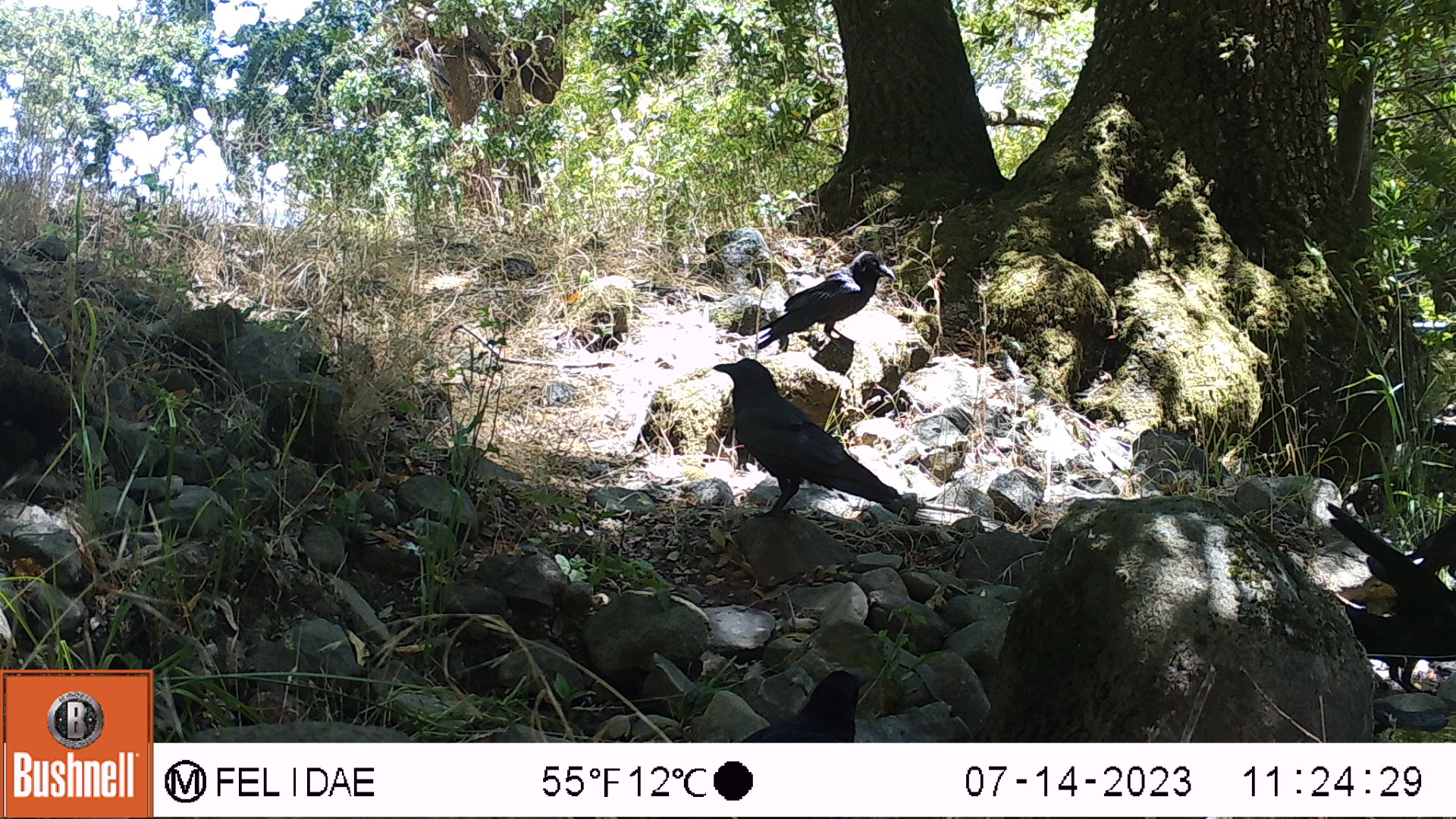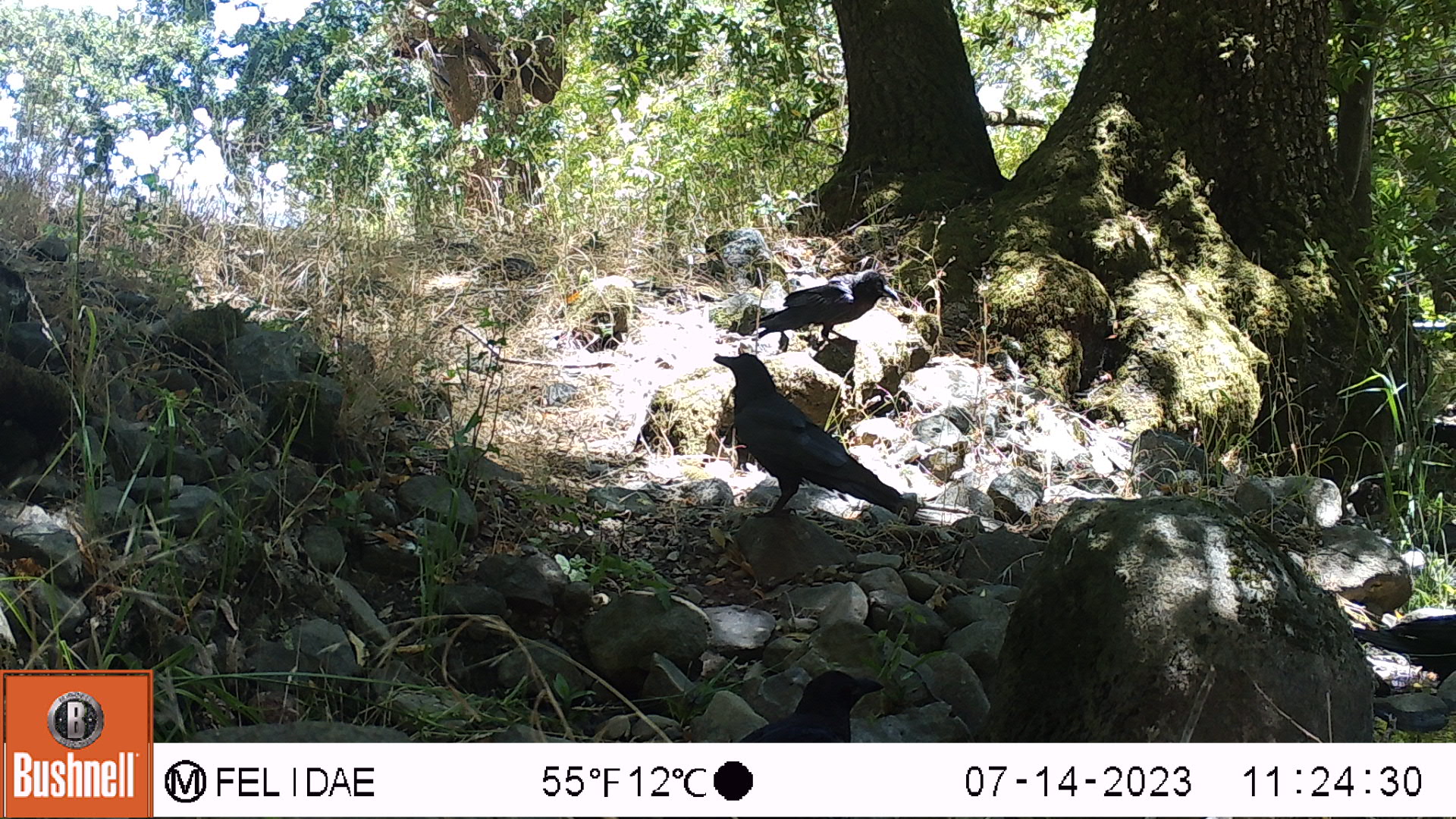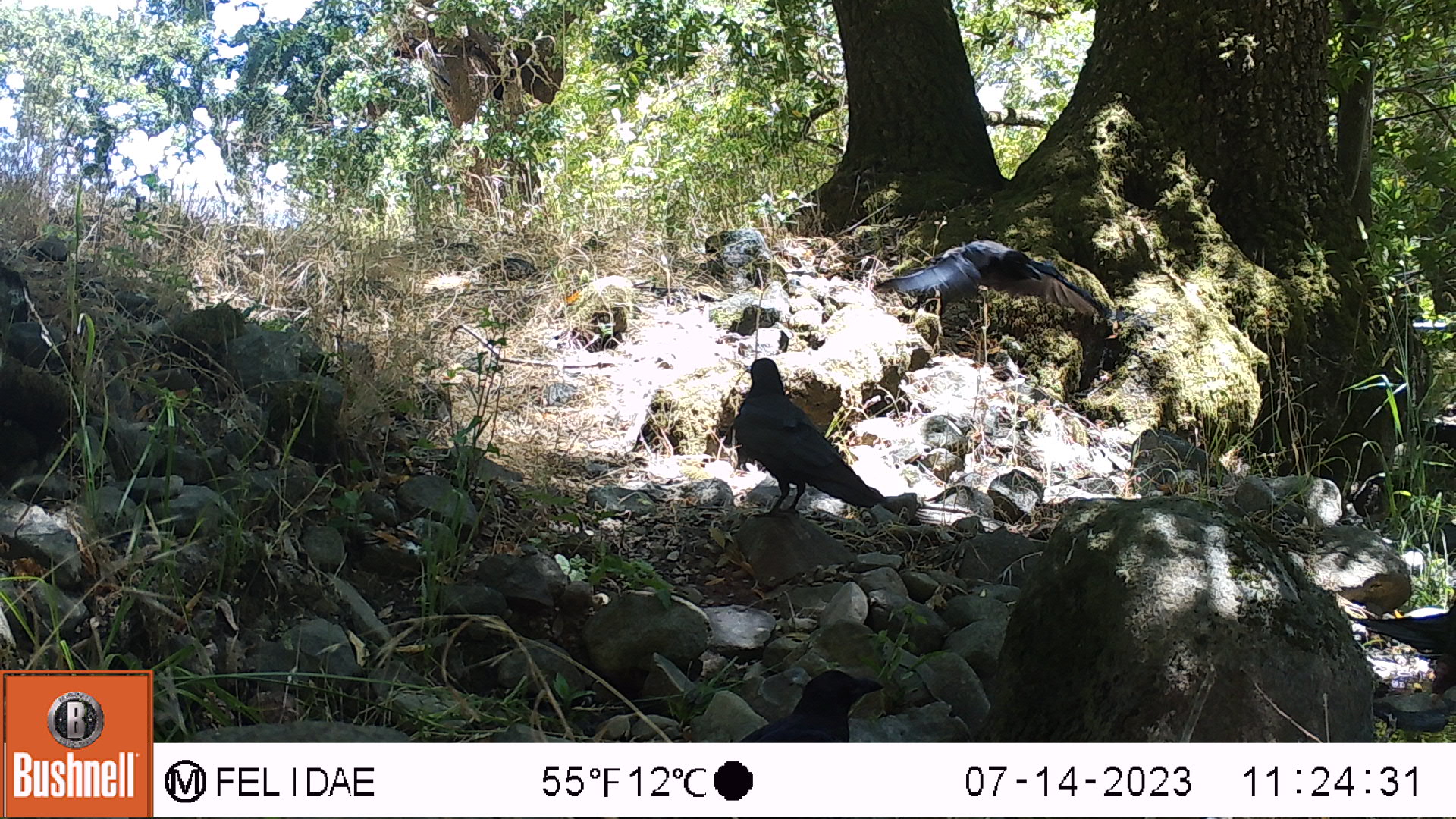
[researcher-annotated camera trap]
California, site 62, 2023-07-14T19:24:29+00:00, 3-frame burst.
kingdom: Animalia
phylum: Chordata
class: Aves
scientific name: Aves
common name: bird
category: unknown bird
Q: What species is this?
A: Unknown bird (bird) (Aves).